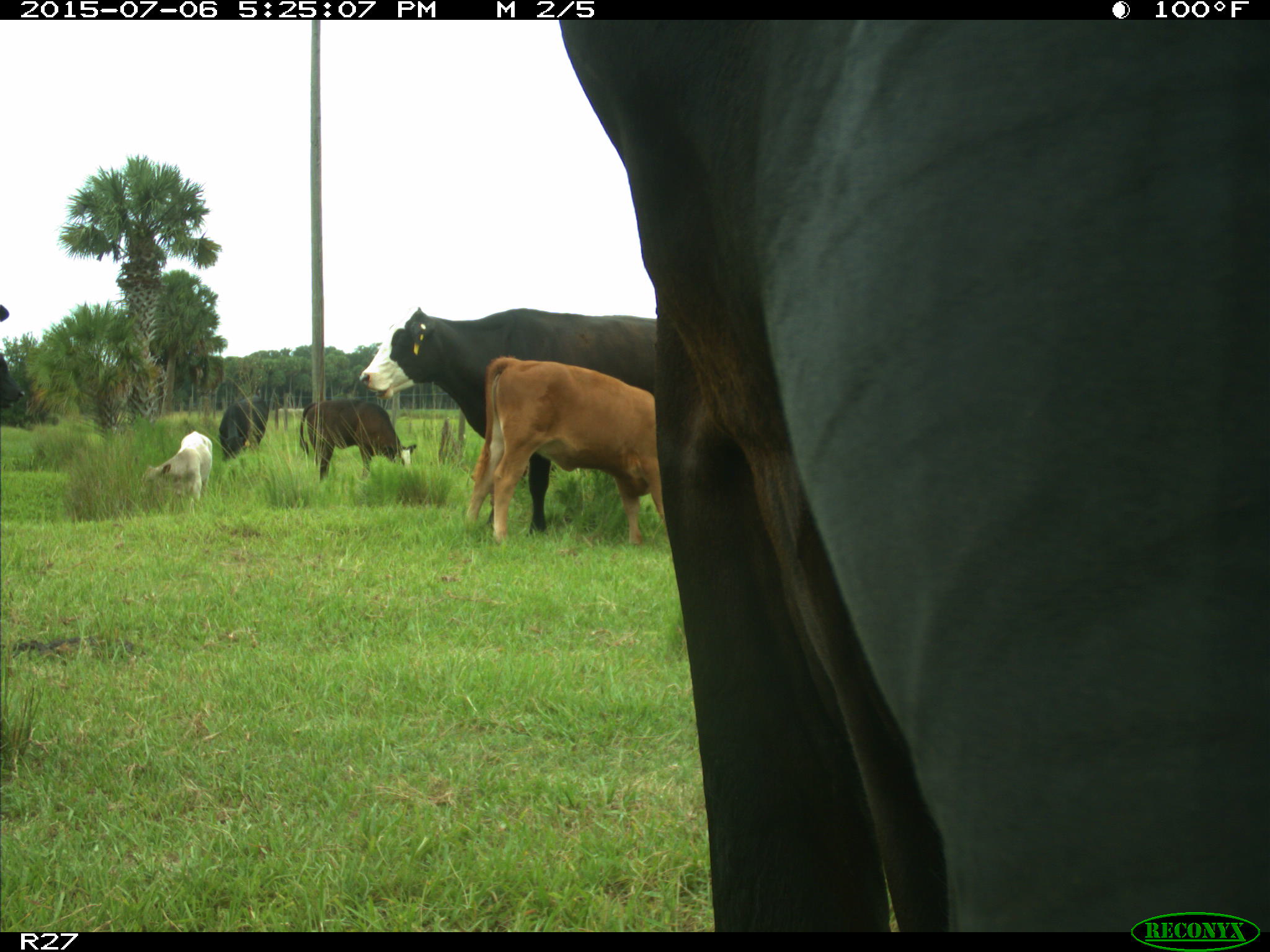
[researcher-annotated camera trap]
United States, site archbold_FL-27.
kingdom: Animalia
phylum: Chordata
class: Mammalia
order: Artiodactyla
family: Bovidae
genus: Bos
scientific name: Bos taurus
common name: domestic cow